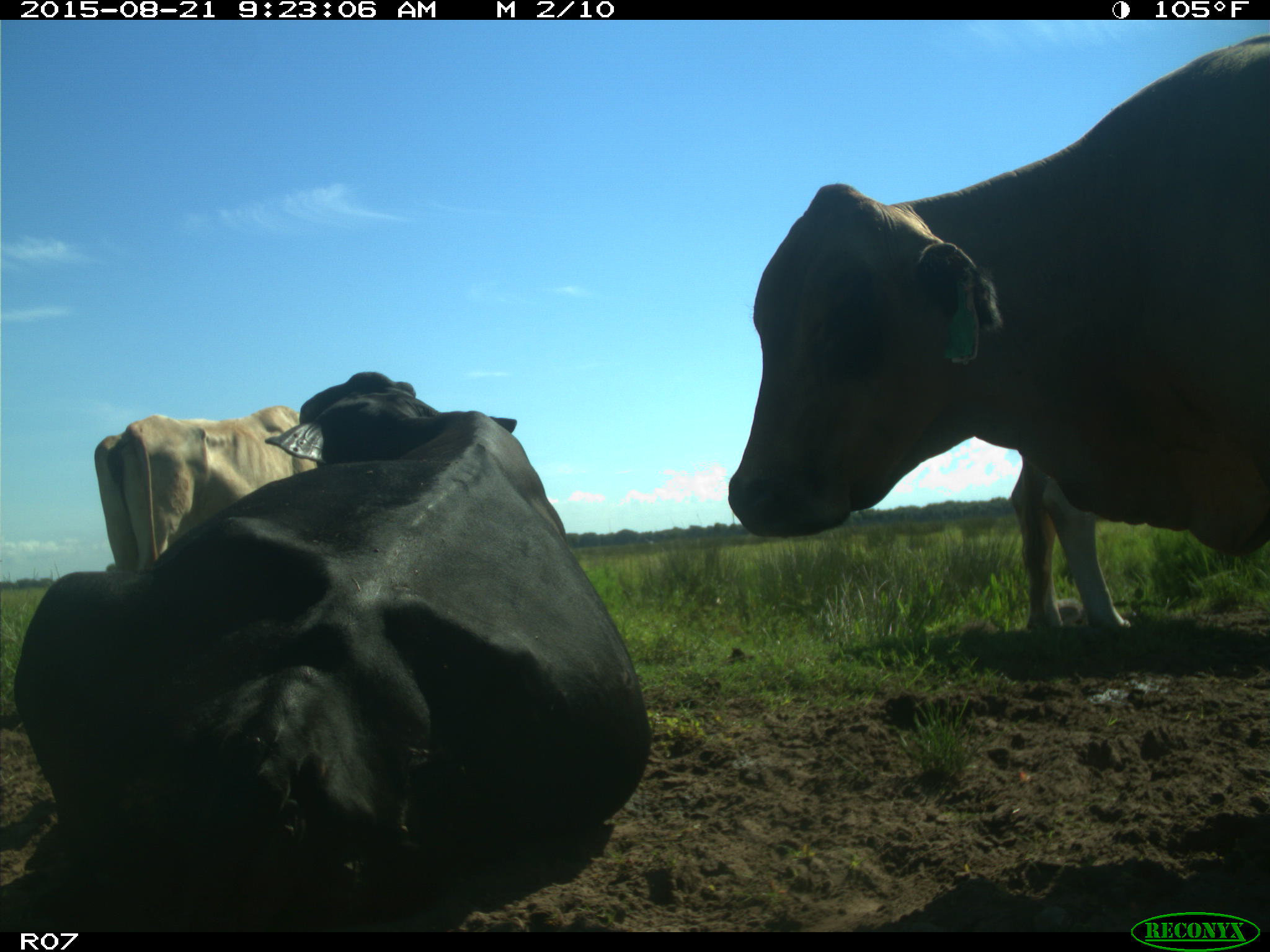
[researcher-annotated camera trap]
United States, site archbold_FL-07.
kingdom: Animalia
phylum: Chordata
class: Mammalia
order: Artiodactyla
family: Bovidae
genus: Bos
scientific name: Bos taurus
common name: domestic cow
Bos taurus (domestic cow).